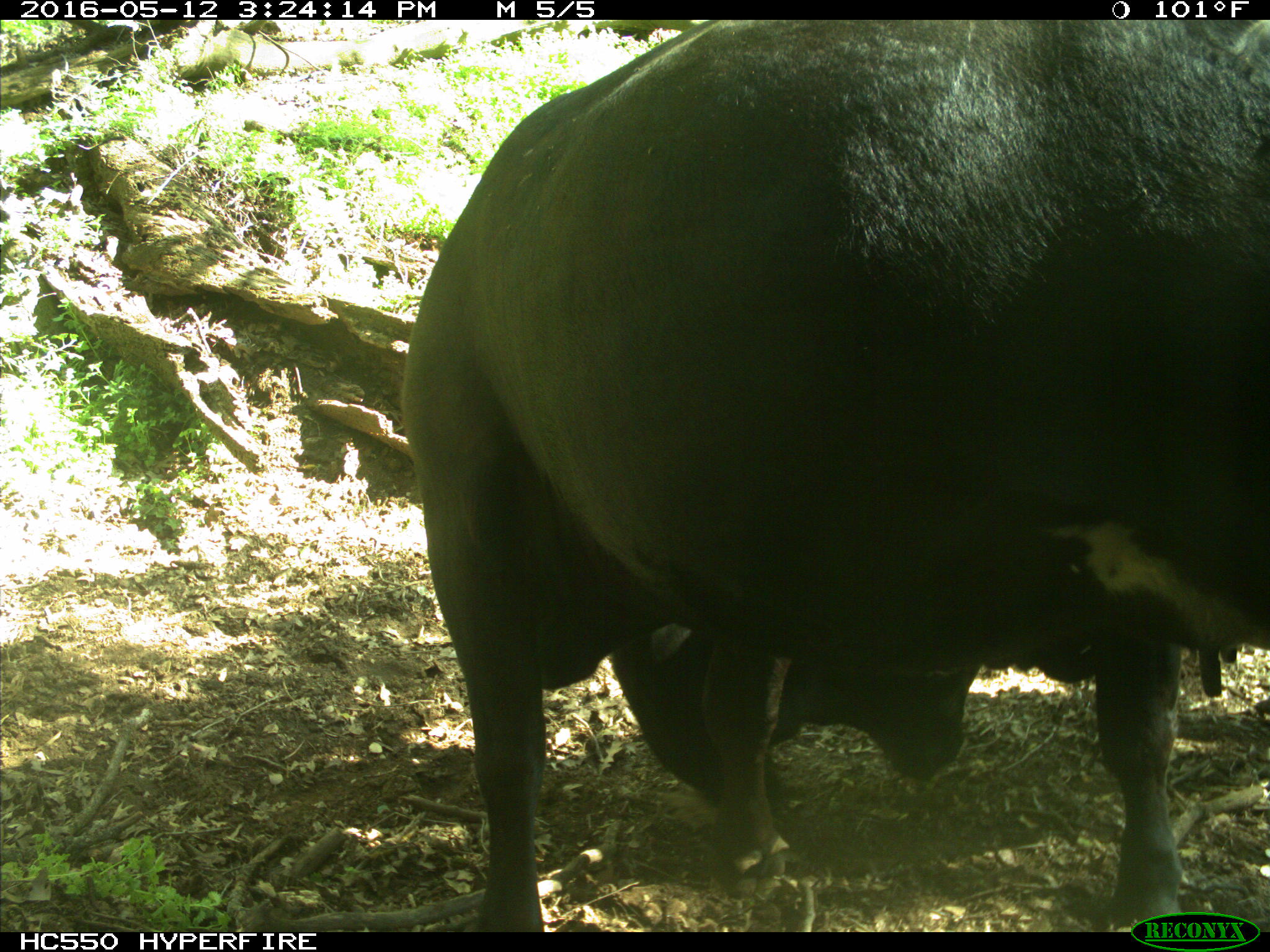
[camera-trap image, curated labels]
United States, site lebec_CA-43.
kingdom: Animalia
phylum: Chordata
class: Mammalia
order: Artiodactyla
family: Bovidae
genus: Bos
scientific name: Bos taurus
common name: domestic cow